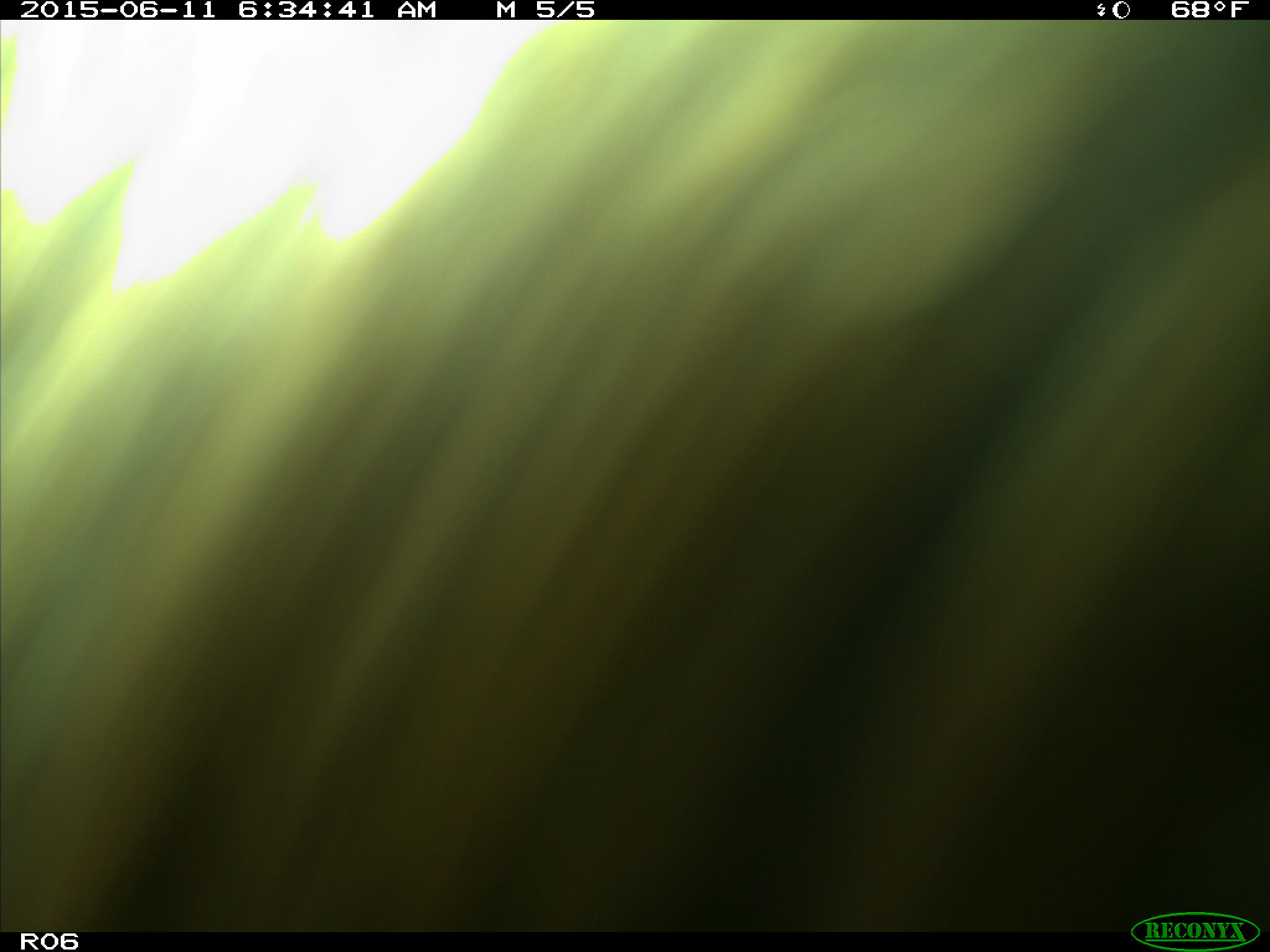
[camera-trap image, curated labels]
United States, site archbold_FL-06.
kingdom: Animalia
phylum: Chordata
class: Mammalia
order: Artiodactyla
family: Bovidae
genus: Bos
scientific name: Bos taurus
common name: domestic cow